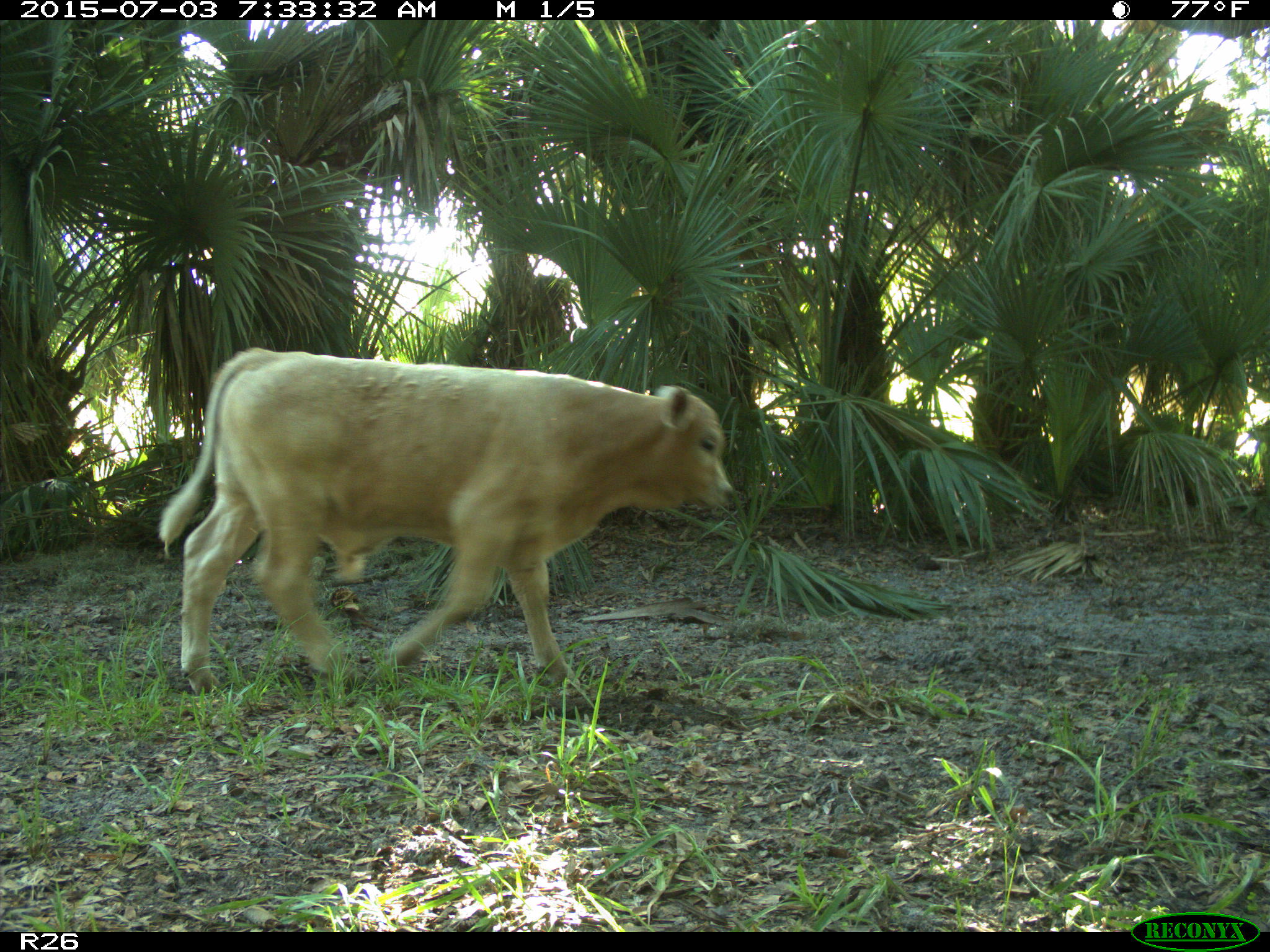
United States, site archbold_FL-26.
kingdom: Animalia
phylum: Chordata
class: Mammalia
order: Artiodactyla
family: Bovidae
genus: Bos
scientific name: Bos taurus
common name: domestic cow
Bos taurus (domestic cow).